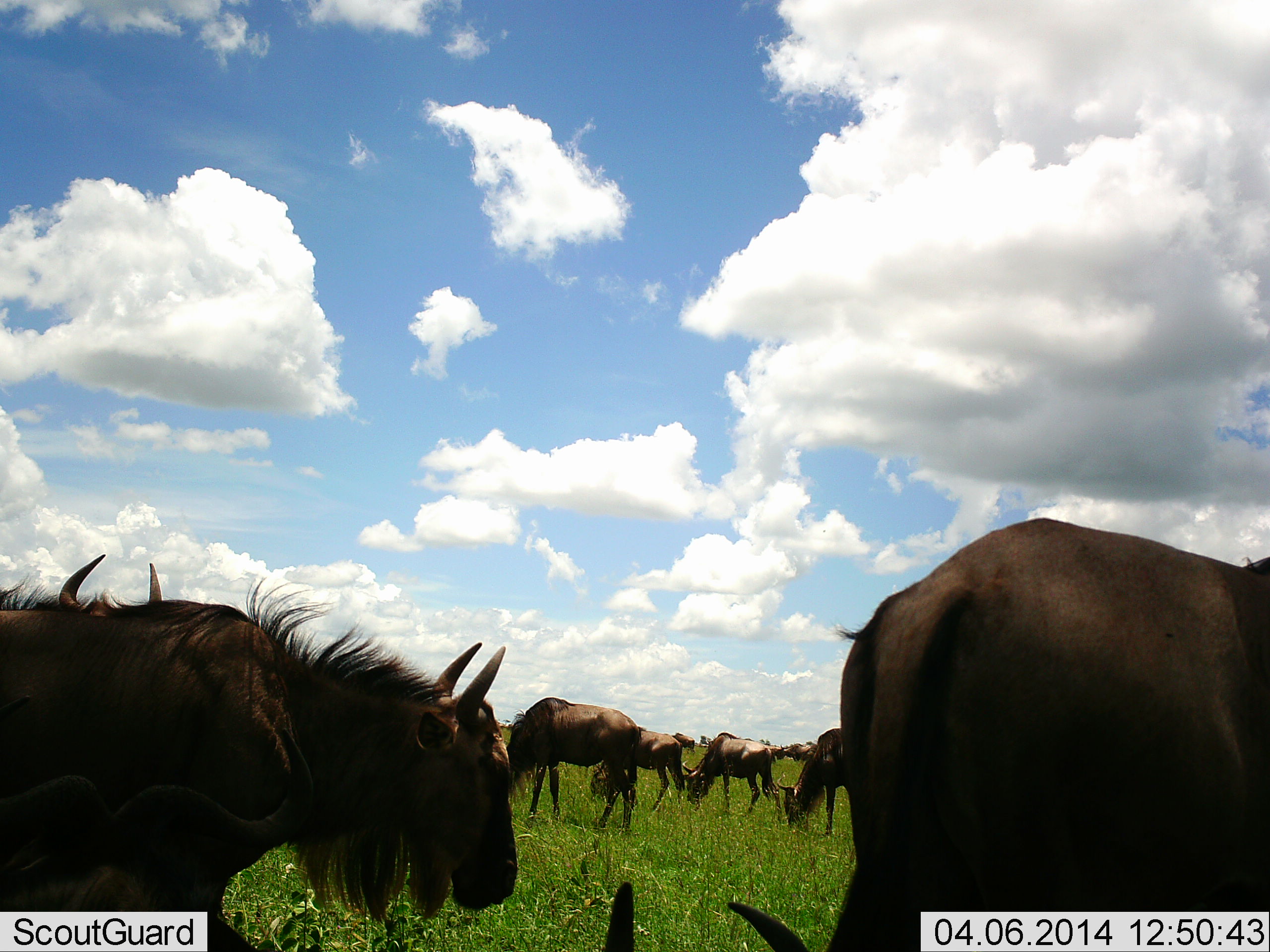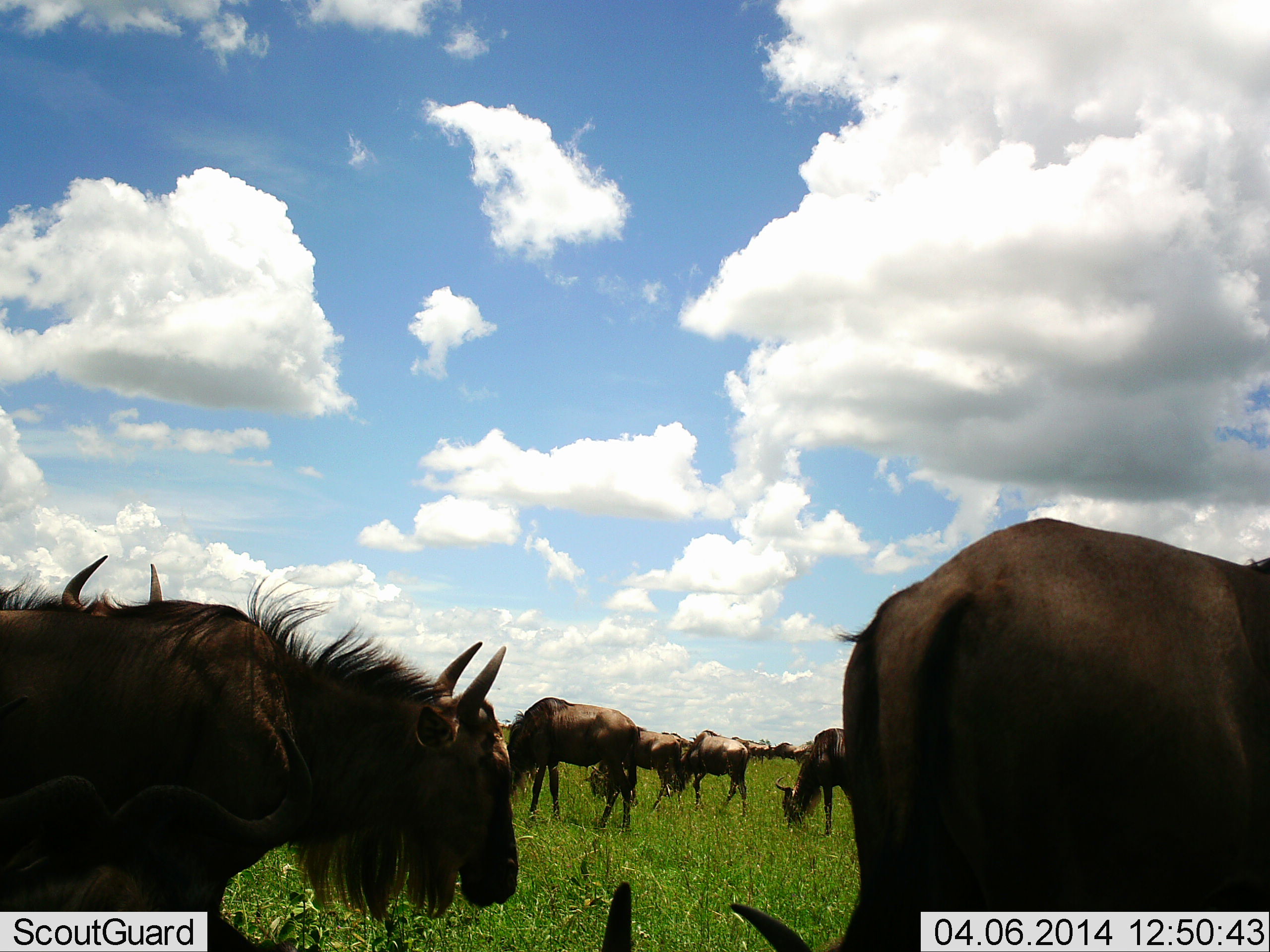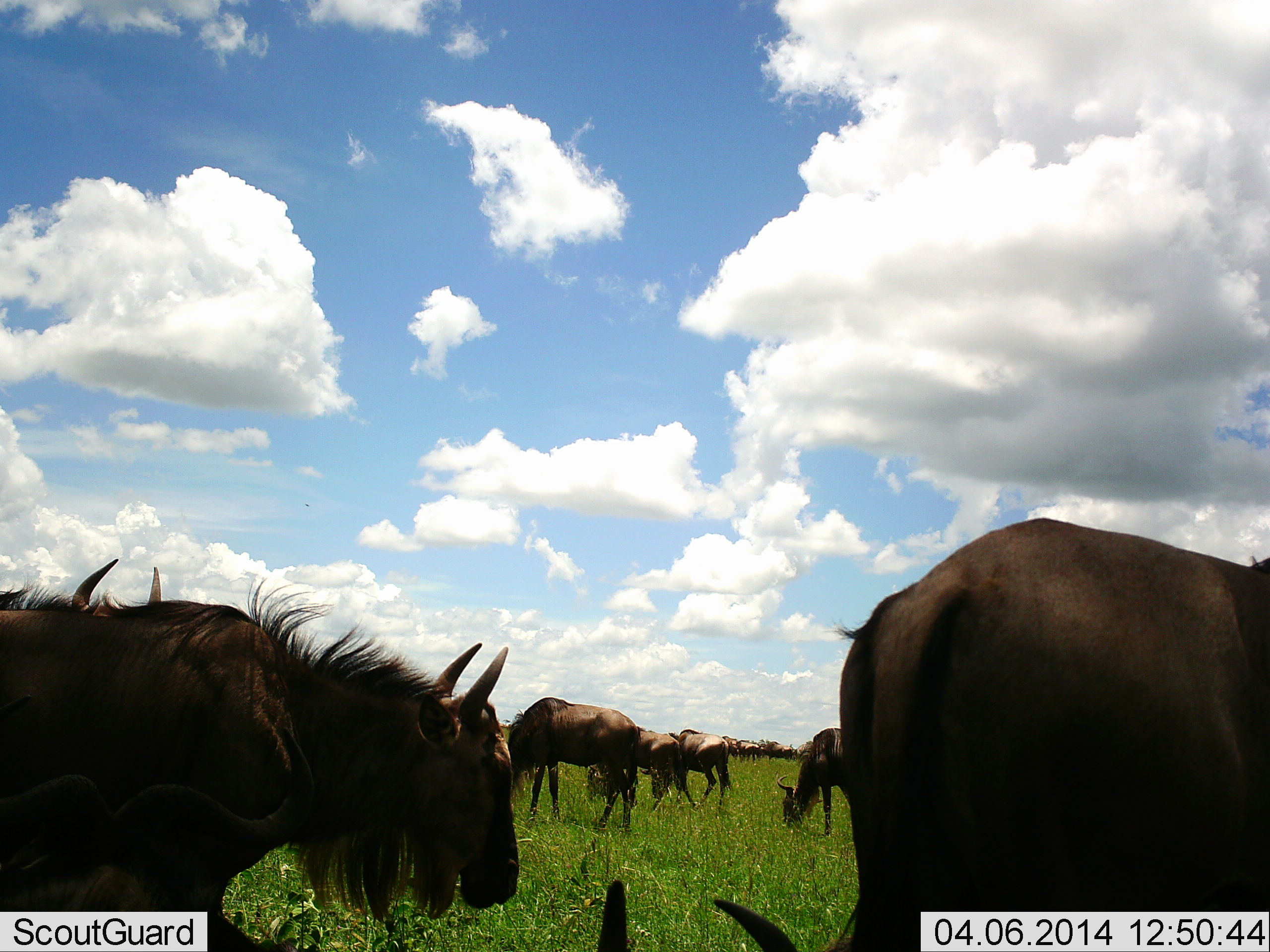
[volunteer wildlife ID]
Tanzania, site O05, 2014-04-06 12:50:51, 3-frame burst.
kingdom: Animalia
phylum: Chordata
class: Mammalia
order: Artiodactyla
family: Bovidae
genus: Connochaetes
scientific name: Connochaetes taurinus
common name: blue wildebeest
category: wildebeest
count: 10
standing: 63%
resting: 5%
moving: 26%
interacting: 1%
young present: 3%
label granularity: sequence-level